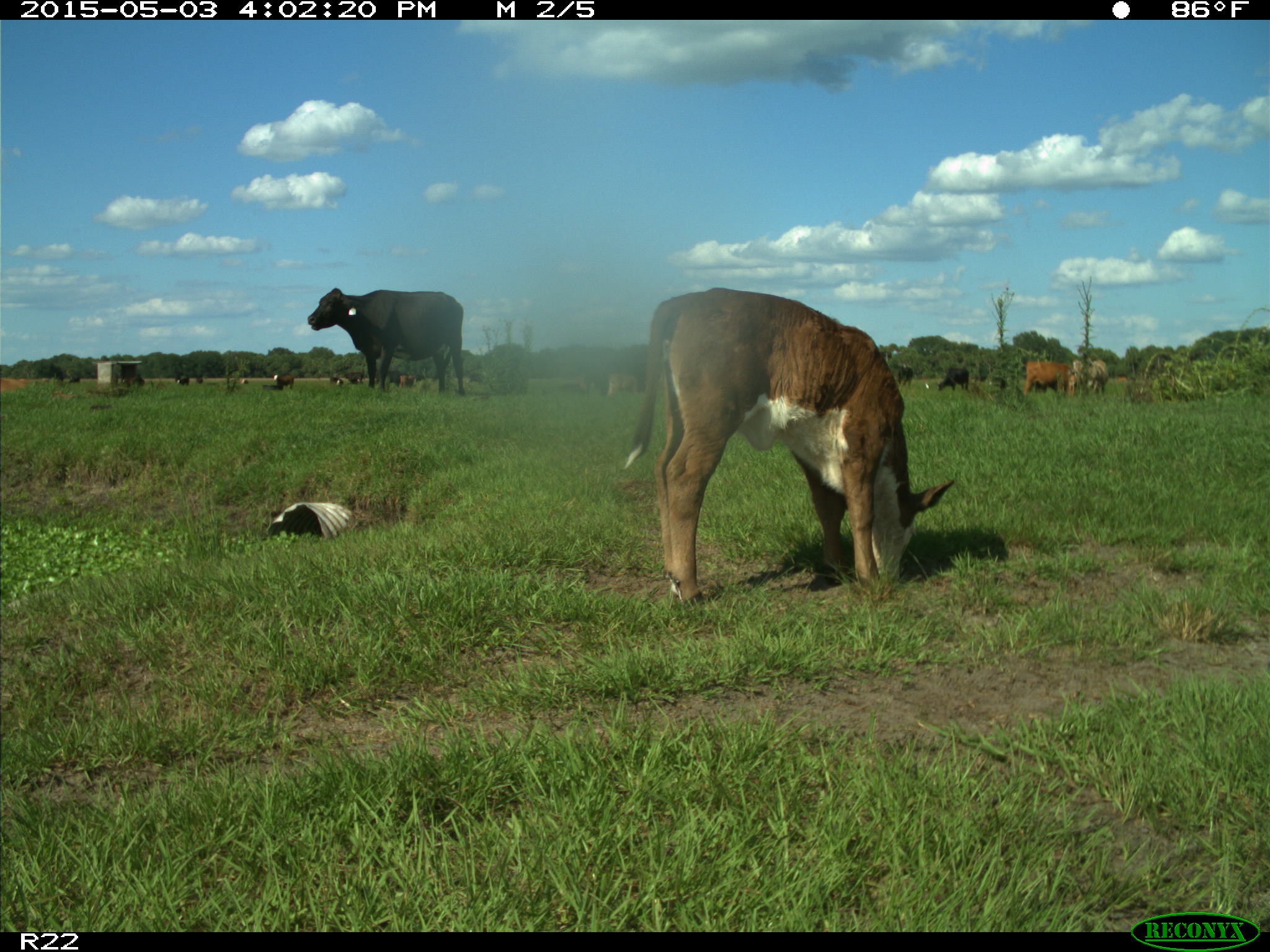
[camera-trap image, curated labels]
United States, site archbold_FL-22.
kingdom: Animalia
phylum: Chordata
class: Mammalia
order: Artiodactyla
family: Bovidae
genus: Bos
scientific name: Bos taurus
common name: domestic cow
Bos taurus (domestic cow).